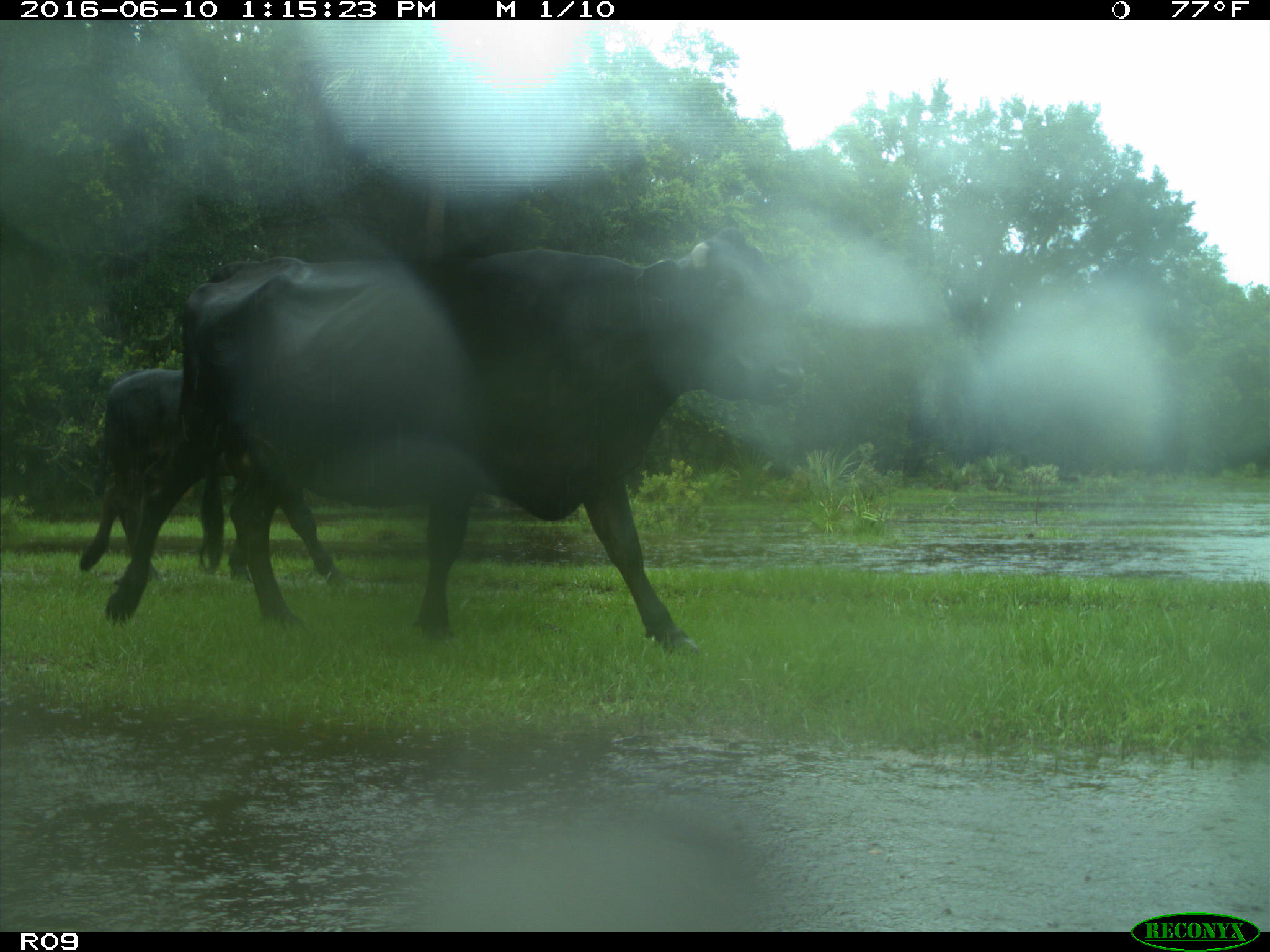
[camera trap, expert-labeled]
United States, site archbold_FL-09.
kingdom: Animalia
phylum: Chordata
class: Mammalia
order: Artiodactyla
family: Bovidae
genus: Bos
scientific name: Bos taurus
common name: domestic cow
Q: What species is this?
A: Bos taurus (domestic cow).